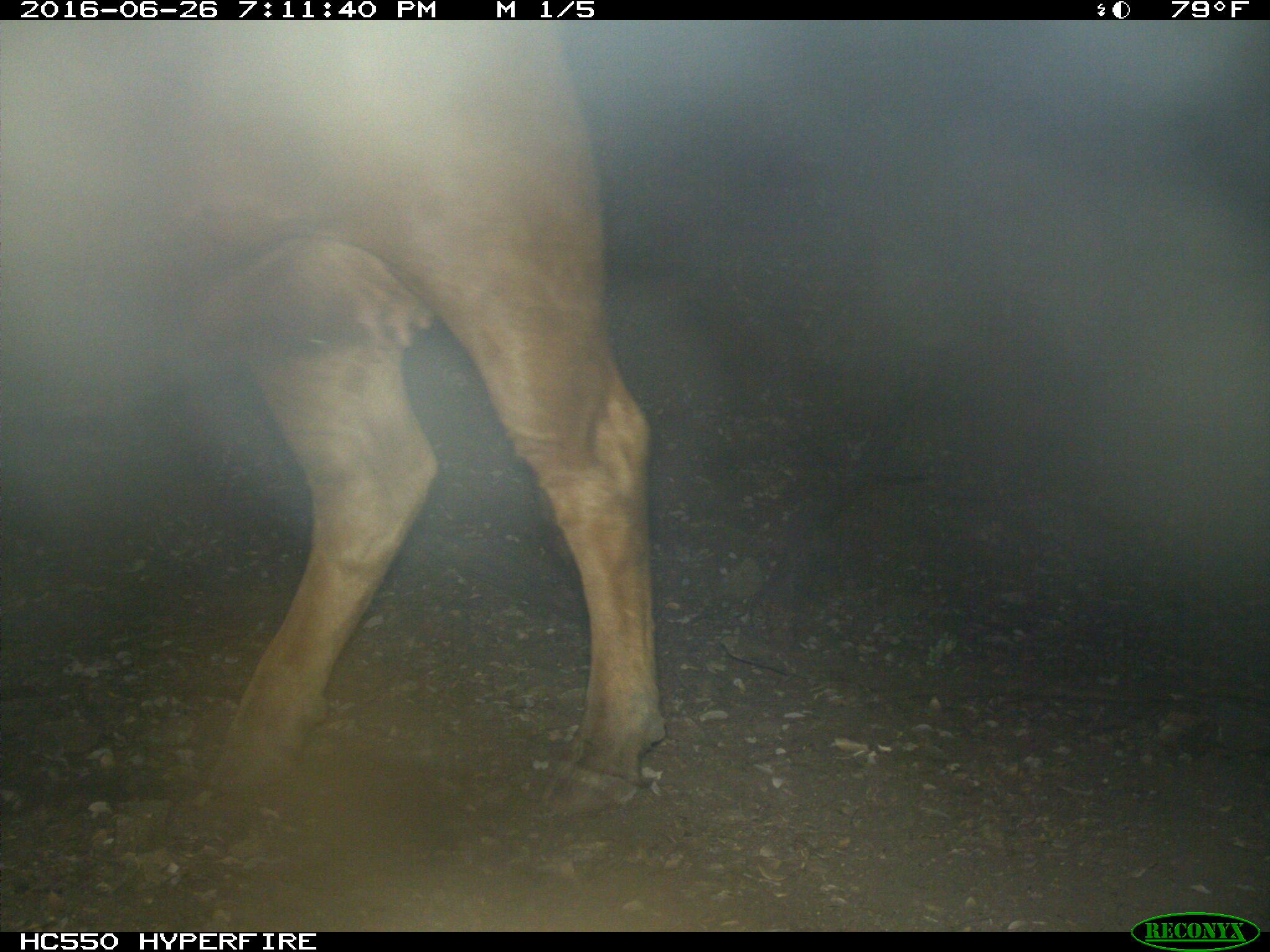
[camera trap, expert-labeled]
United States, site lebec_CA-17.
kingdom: Animalia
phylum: Chordata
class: Mammalia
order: Artiodactyla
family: Bovidae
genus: Bos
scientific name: Bos taurus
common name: domestic cow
Bos taurus (domestic cow).